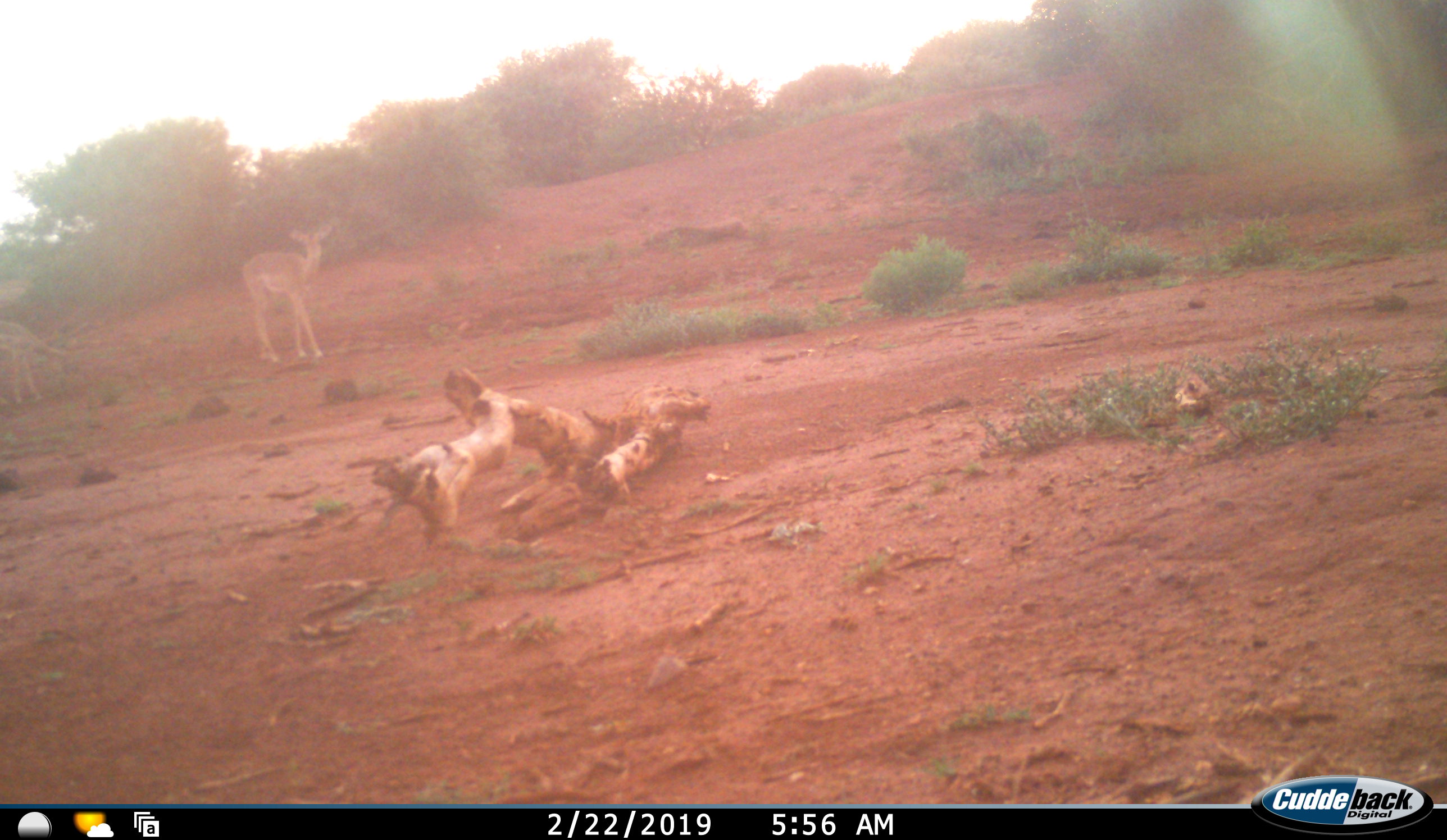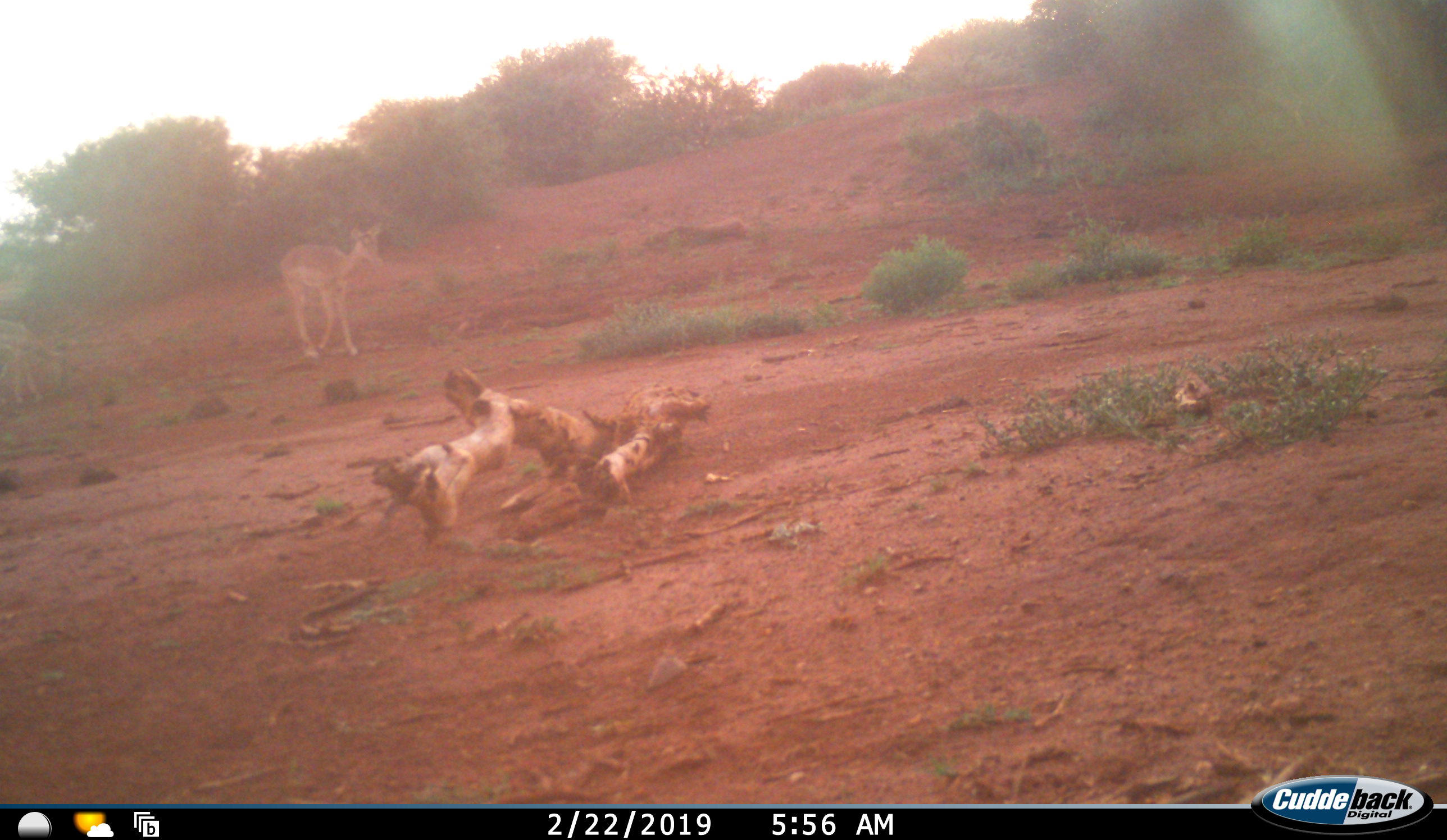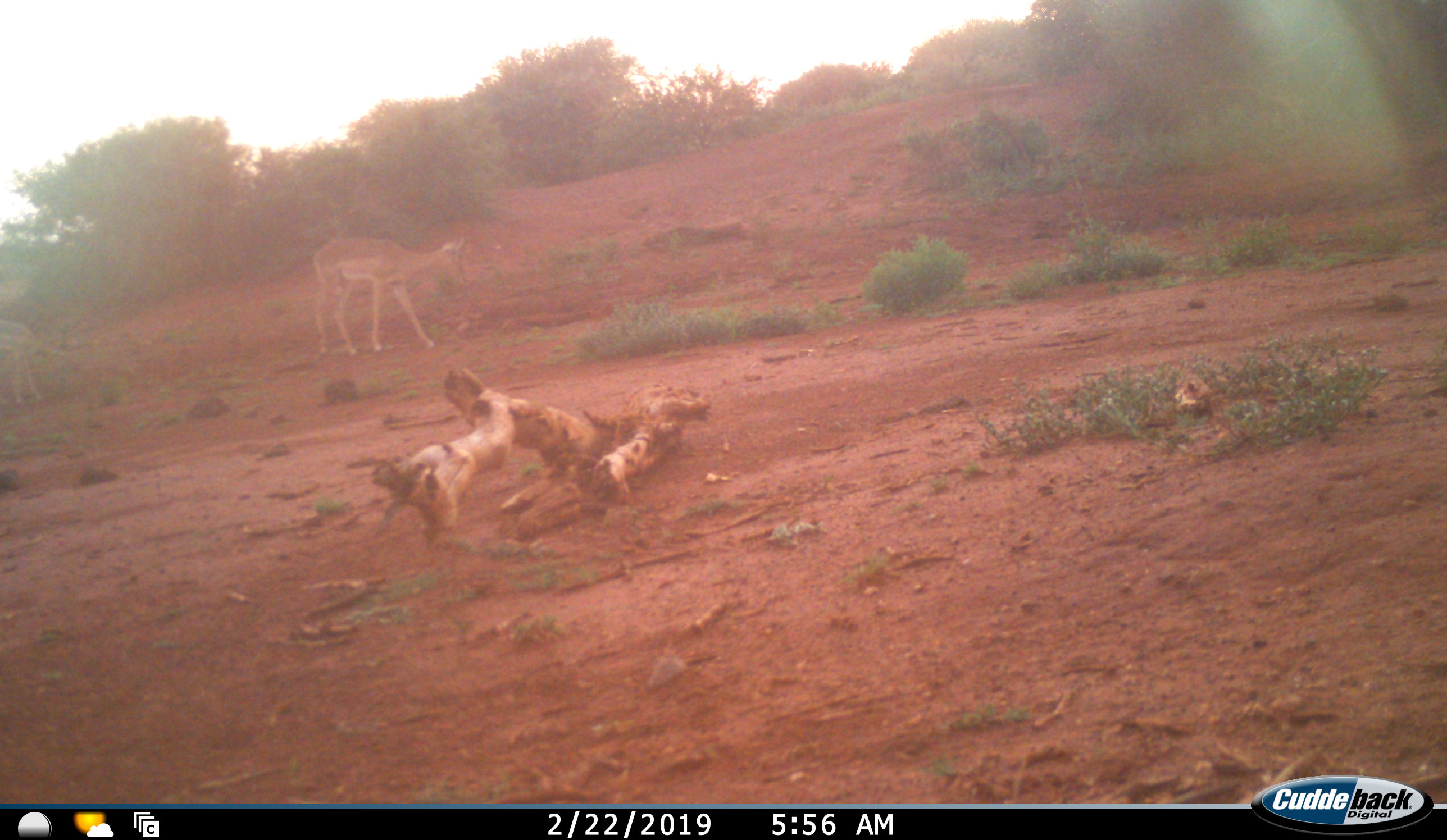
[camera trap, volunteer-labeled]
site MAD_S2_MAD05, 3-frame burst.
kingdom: Animalia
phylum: Chordata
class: Mammalia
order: Artiodactyla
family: Bovidae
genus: Aepyceros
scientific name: Aepyceros melampus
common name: impala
Impala (Aepyceros melampus), count 1. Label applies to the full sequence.